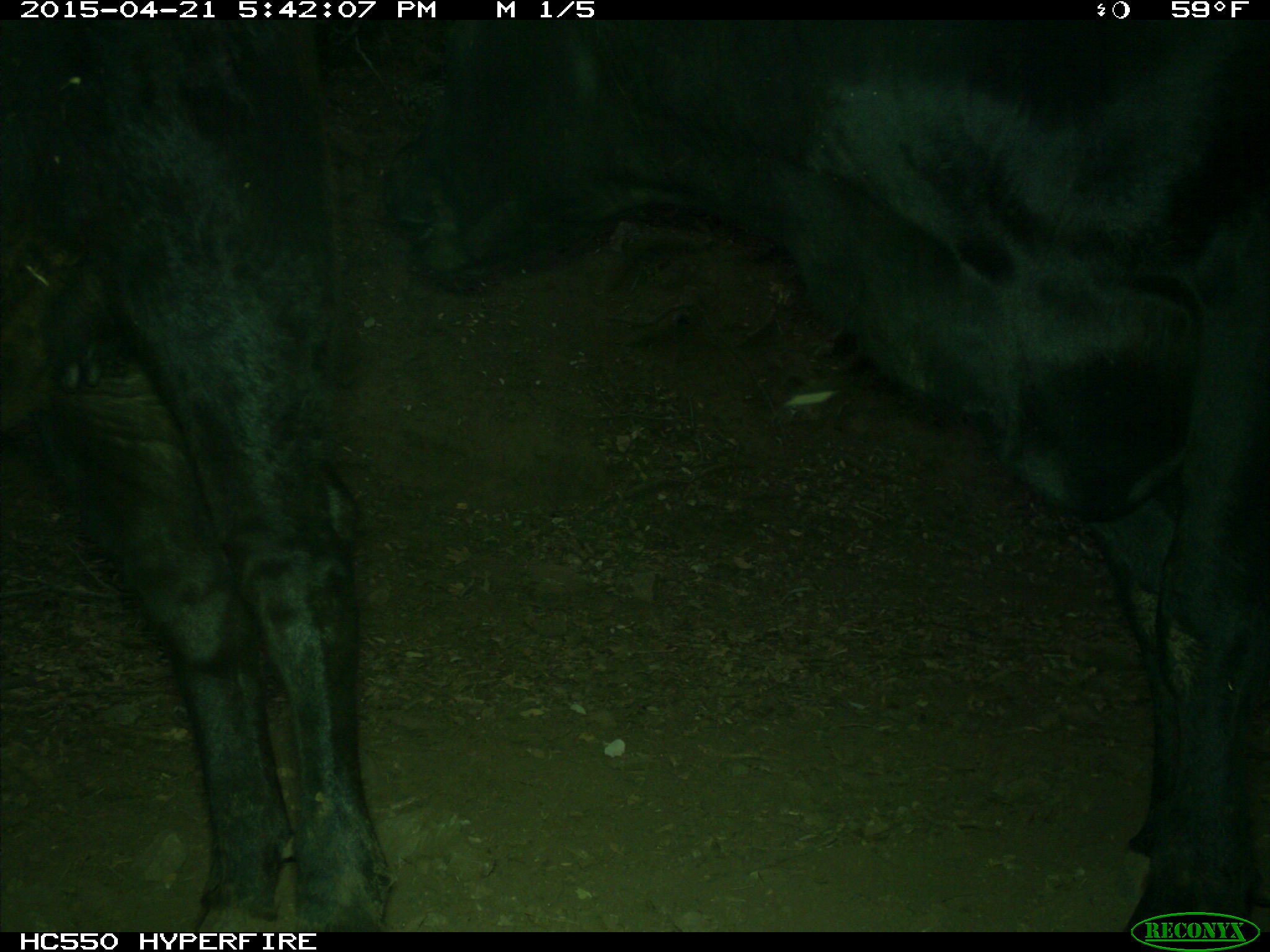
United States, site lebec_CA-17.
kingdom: Animalia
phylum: Chordata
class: Mammalia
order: Artiodactyla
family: Bovidae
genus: Bos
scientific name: Bos taurus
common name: domestic cow